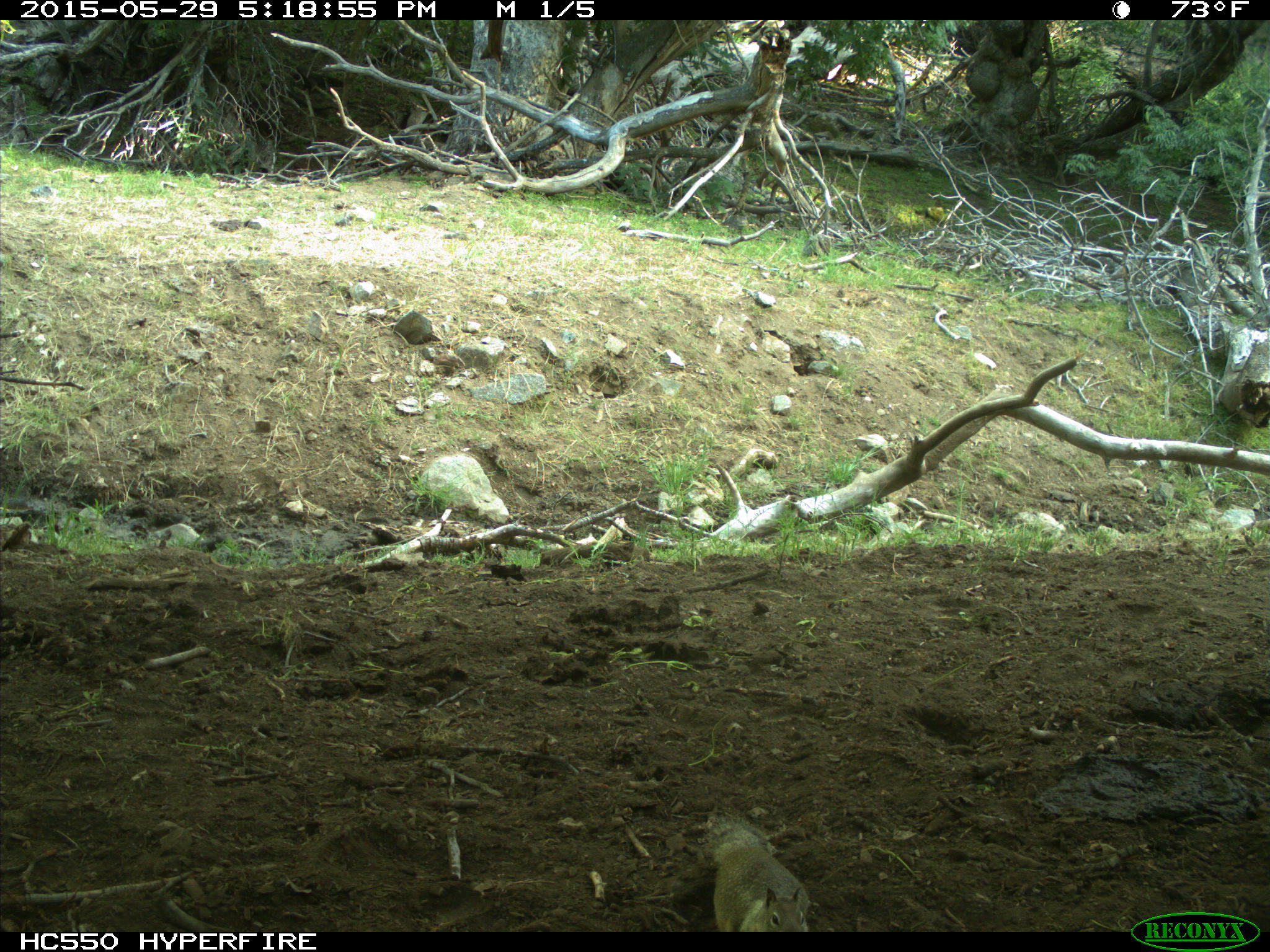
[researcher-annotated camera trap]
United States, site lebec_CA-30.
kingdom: Animalia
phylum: Chordata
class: Mammalia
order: Rodentia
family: Sciuridae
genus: Otospermophilus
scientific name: Otospermophilus beecheyi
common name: california ground squirrel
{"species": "Otospermophilus beecheyi (california ground squirrel)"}